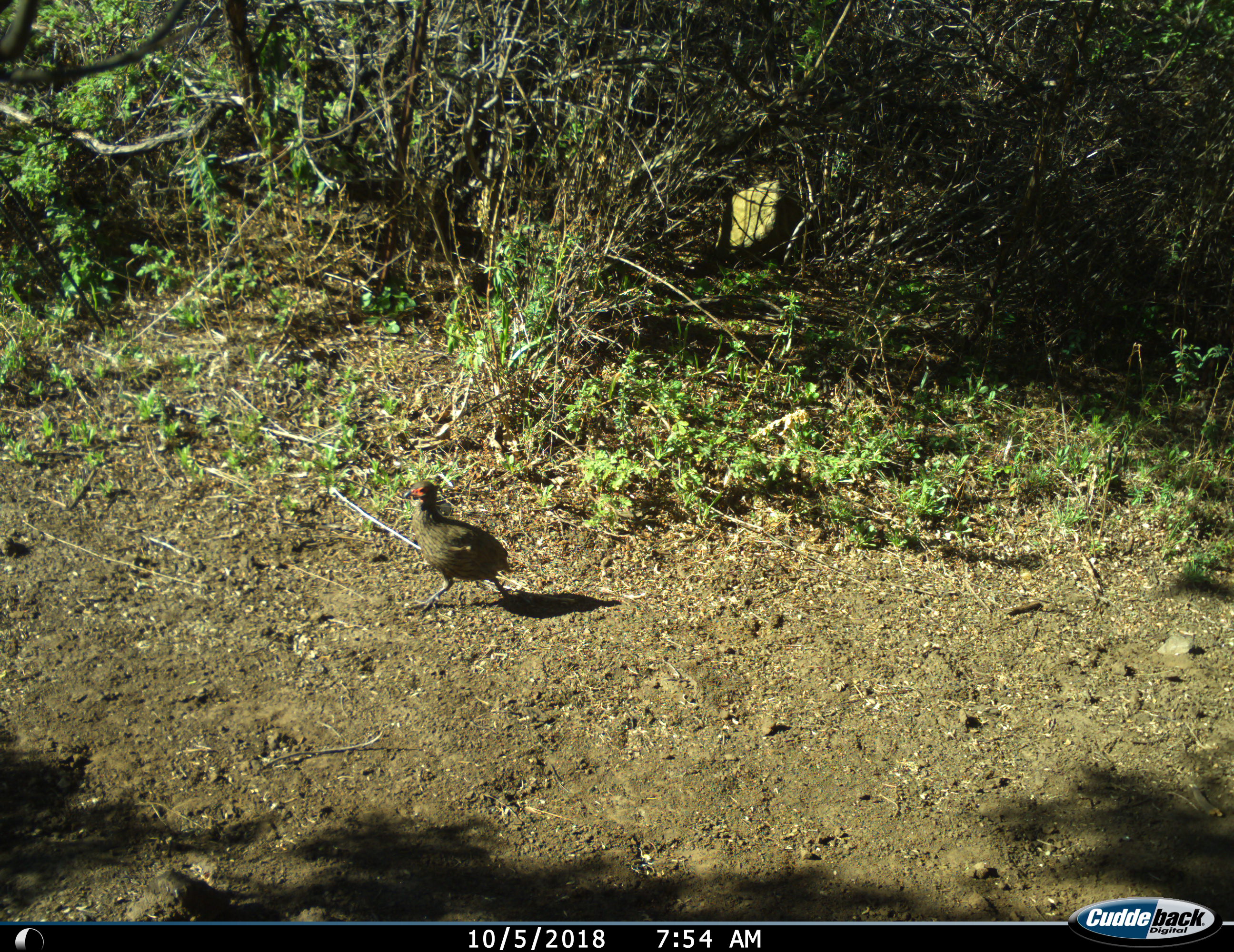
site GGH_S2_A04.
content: unidentified animal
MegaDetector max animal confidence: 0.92